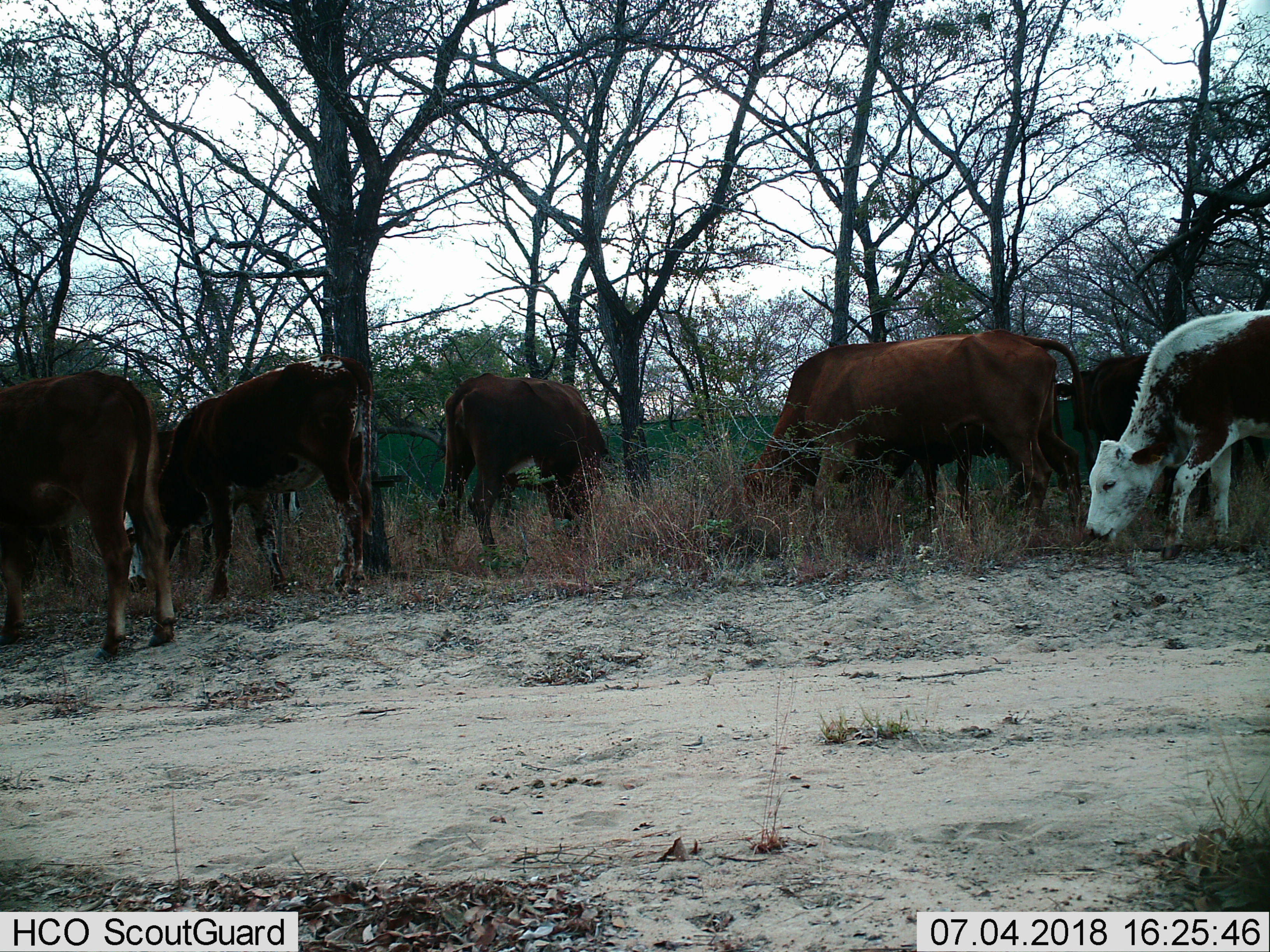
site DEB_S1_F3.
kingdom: Animalia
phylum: Chordata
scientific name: Vertebrata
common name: domestic animal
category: domesticanimal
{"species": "domesticanimal (domestic animal) (Vertebrata)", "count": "8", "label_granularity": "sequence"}